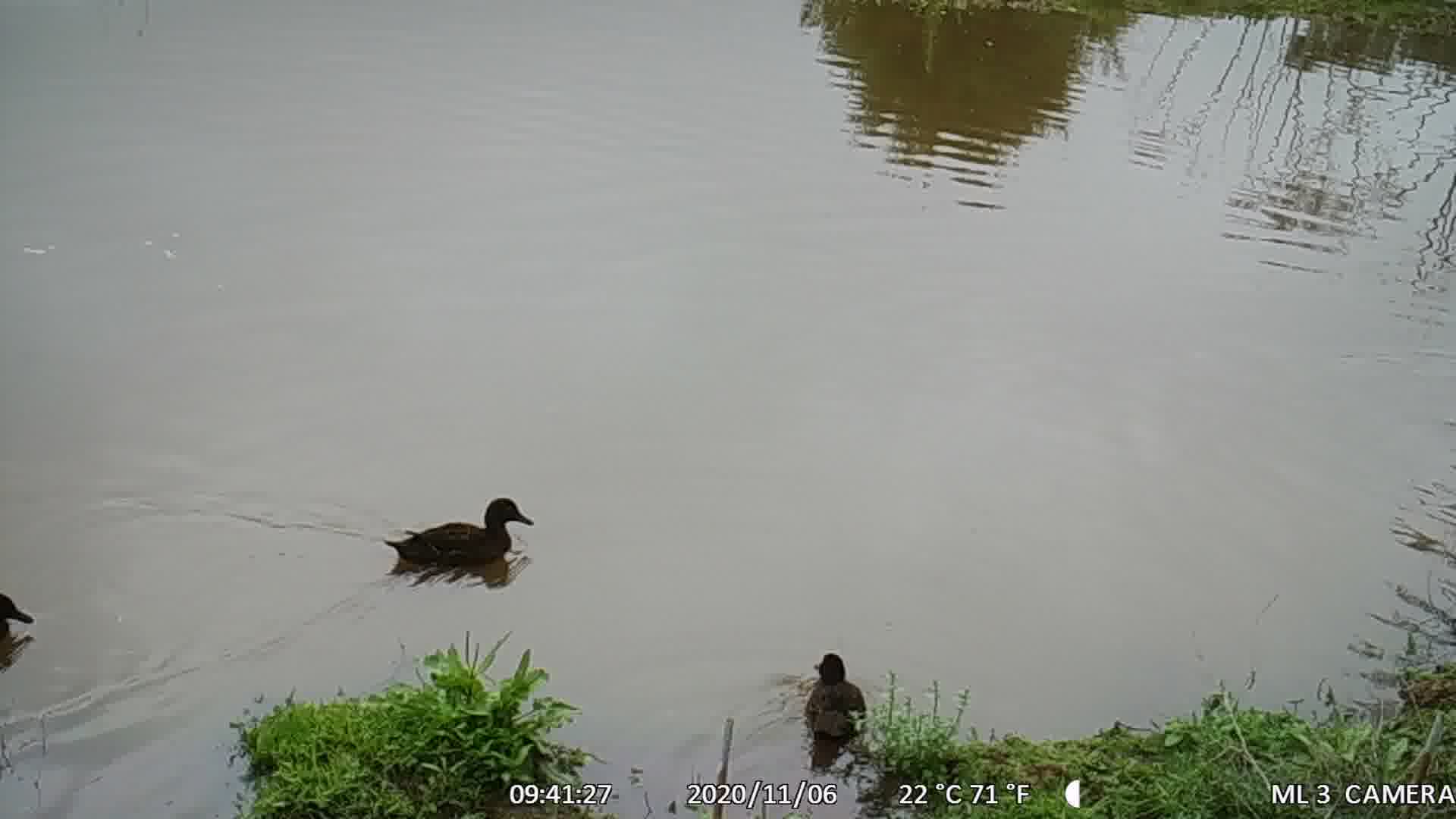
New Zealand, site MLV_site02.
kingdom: Animalia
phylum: Chordata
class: Aves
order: Anseriformes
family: Anatidae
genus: Anas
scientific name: Anas chlorotis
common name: brown teal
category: pateke